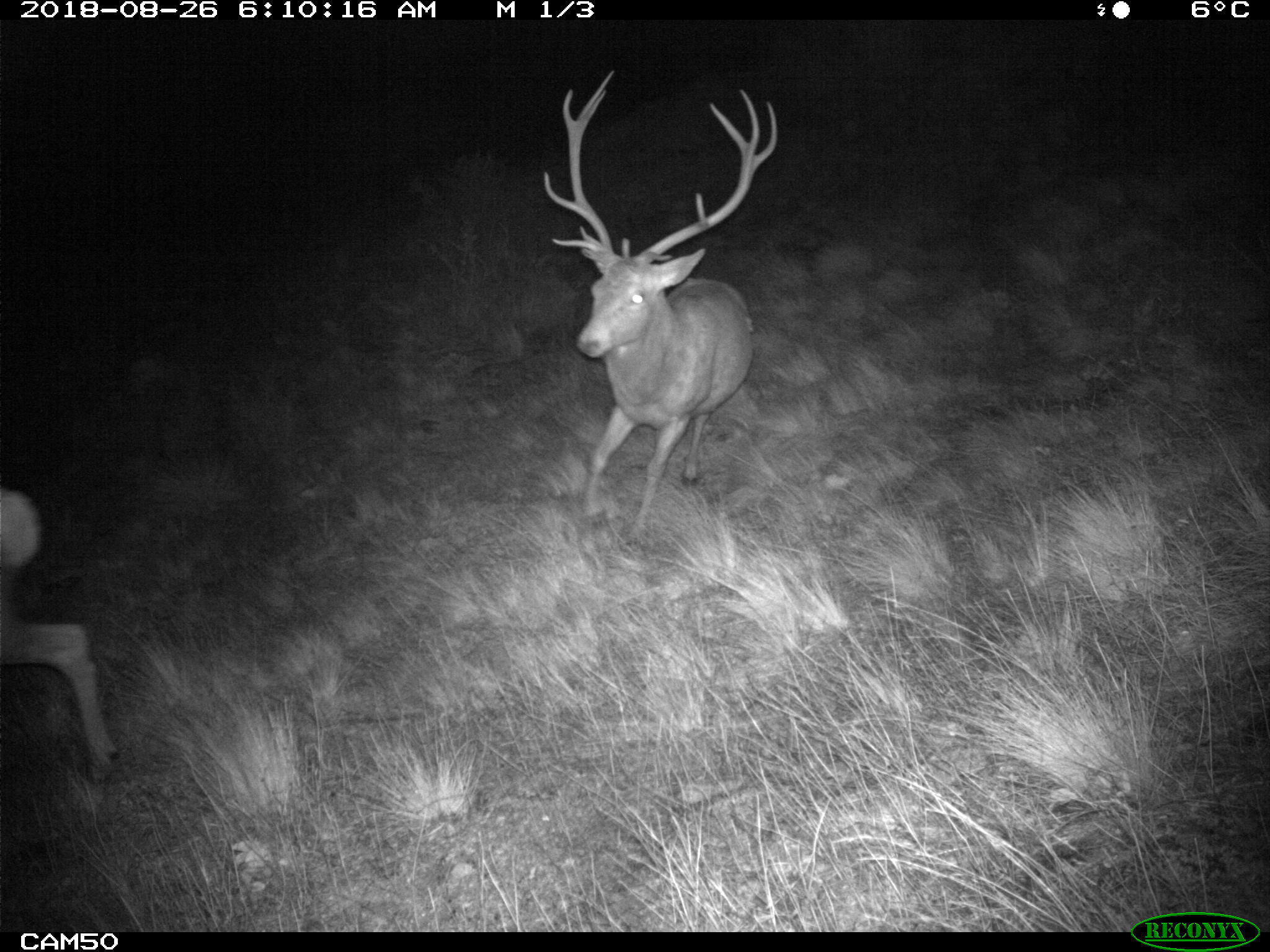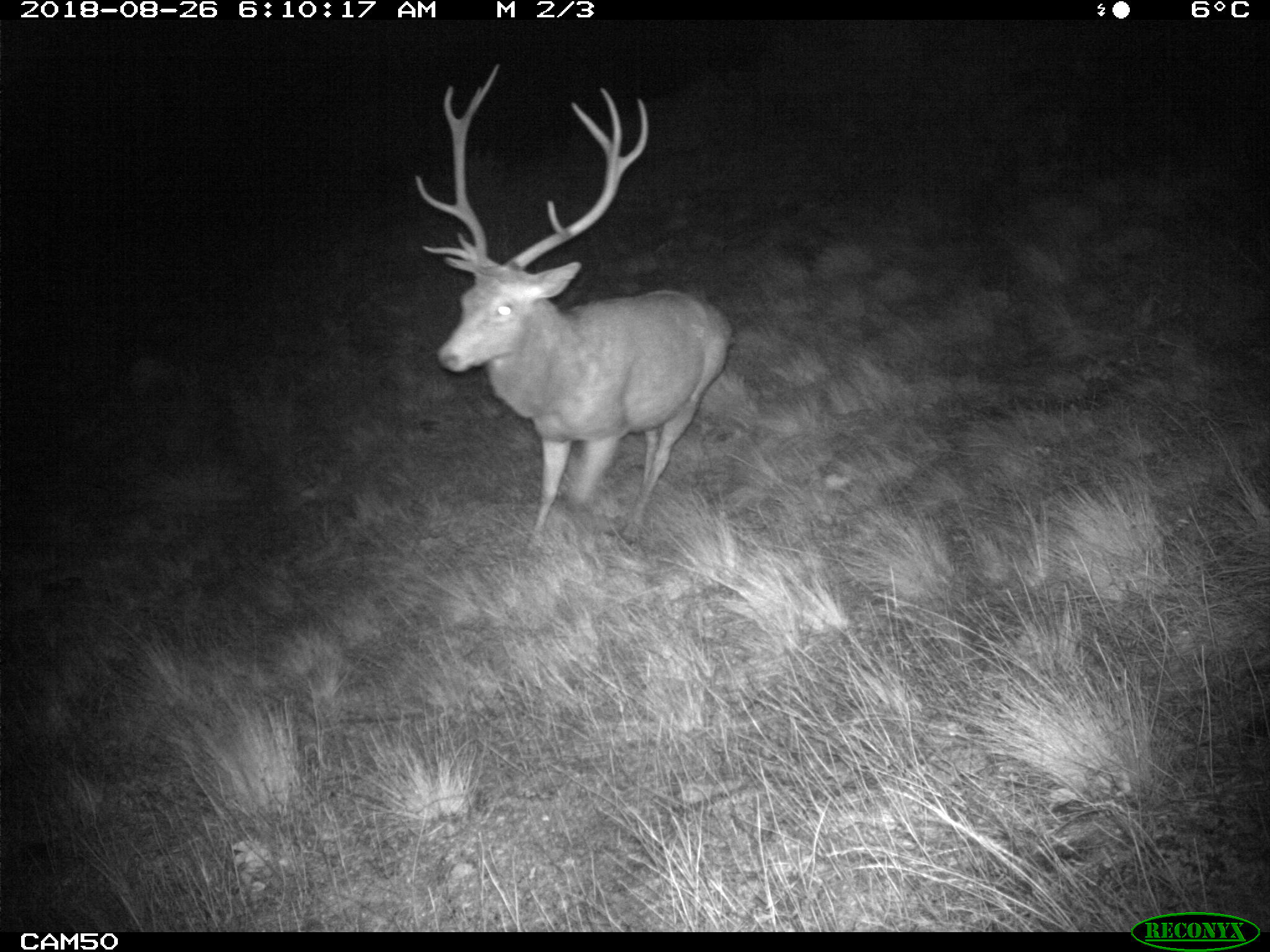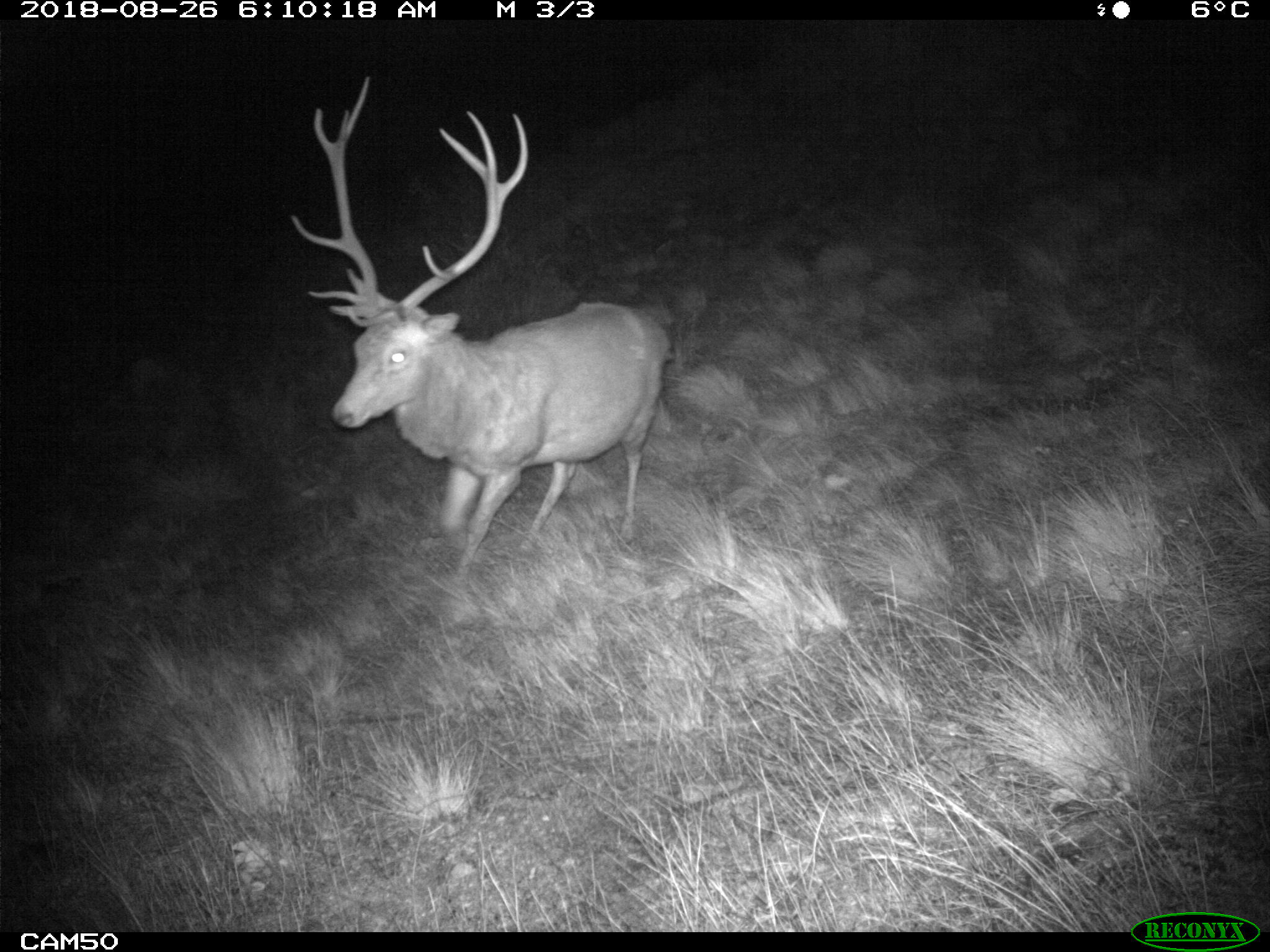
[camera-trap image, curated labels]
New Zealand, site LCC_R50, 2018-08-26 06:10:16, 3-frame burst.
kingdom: Animalia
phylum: Chordata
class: Mammalia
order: Artiodactyla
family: Cervidae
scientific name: Cervidae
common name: deer